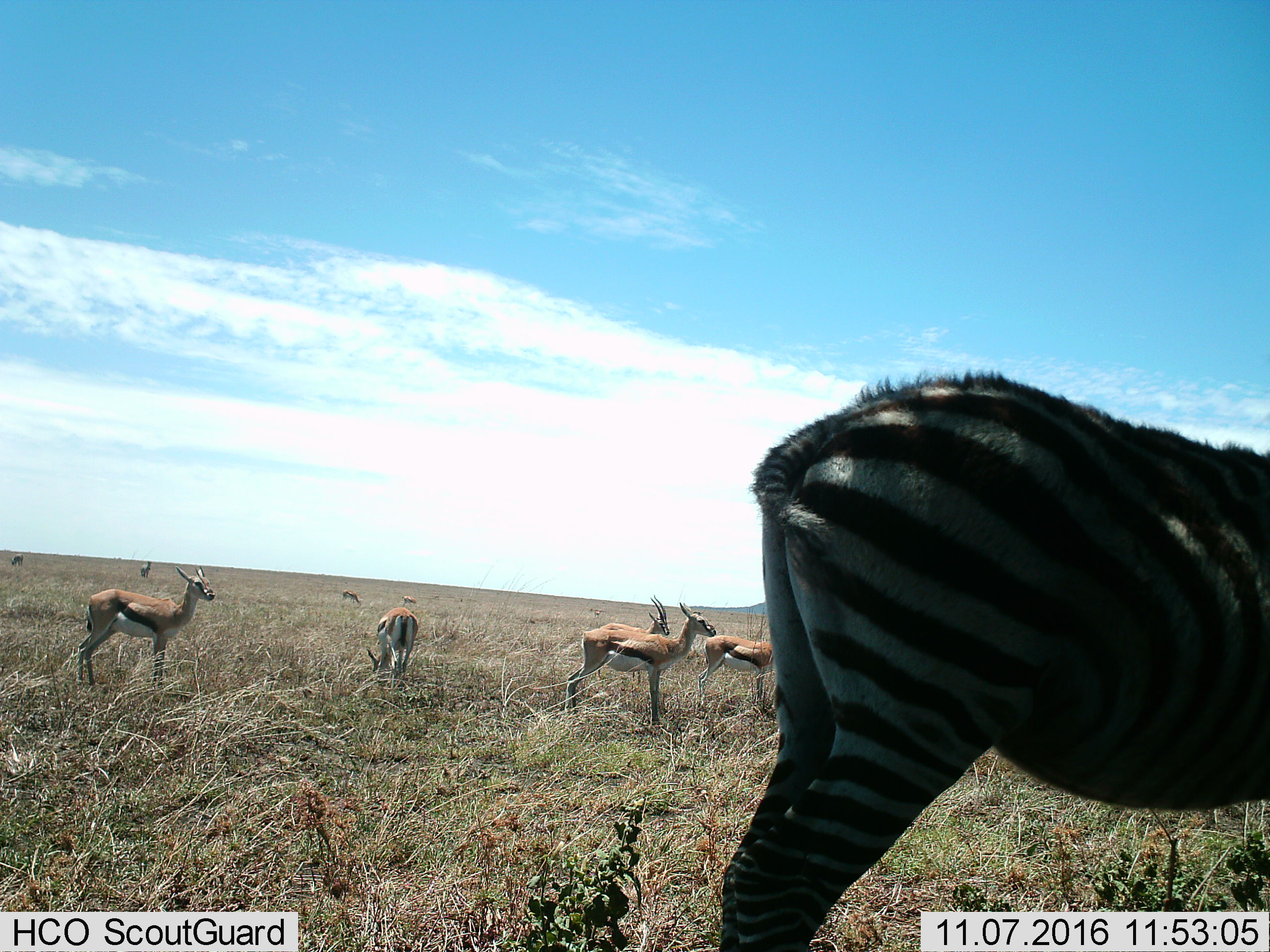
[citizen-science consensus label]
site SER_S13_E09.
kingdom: Animalia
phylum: Chordata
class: Mammalia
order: Artiodactyla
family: Bovidae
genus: Eudorcas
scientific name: Eudorcas thomsonii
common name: thomson's gazelle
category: gazellethomsons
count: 9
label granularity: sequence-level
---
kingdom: Animalia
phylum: Chordata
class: Mammalia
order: Perissodactyla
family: Equidae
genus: Equus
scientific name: Equus quagga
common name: plains zebra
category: zebraplains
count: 1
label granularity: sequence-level